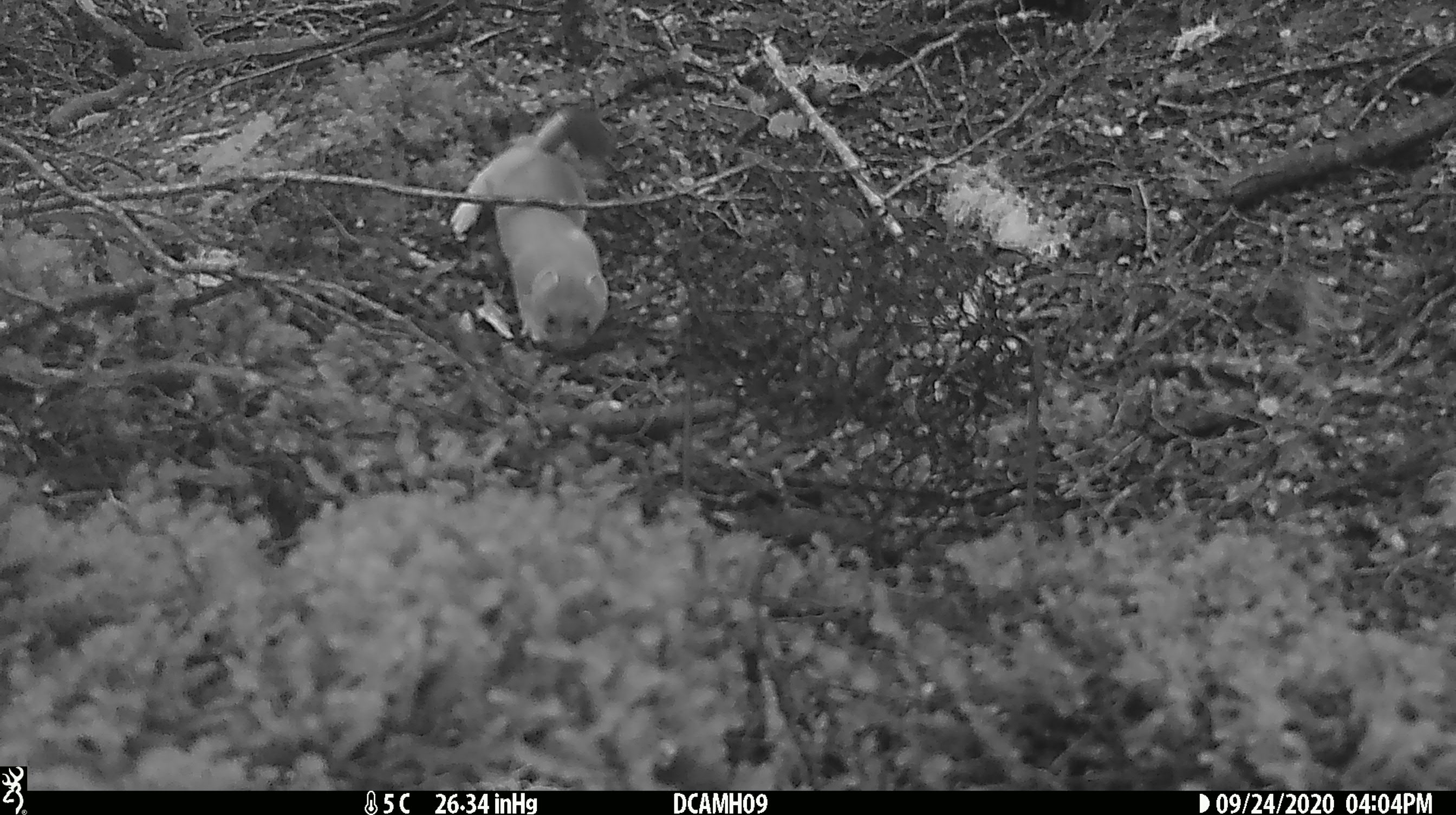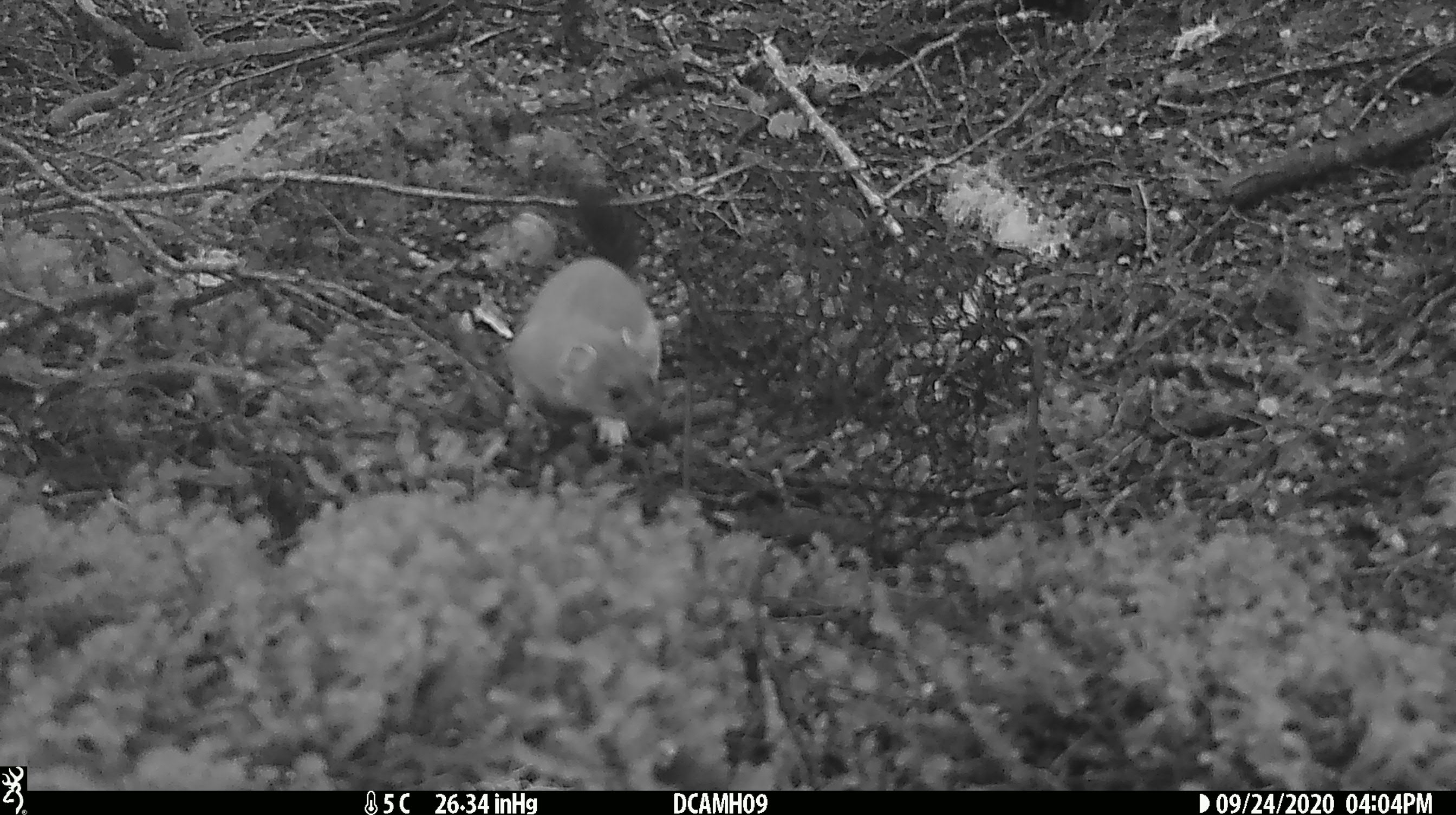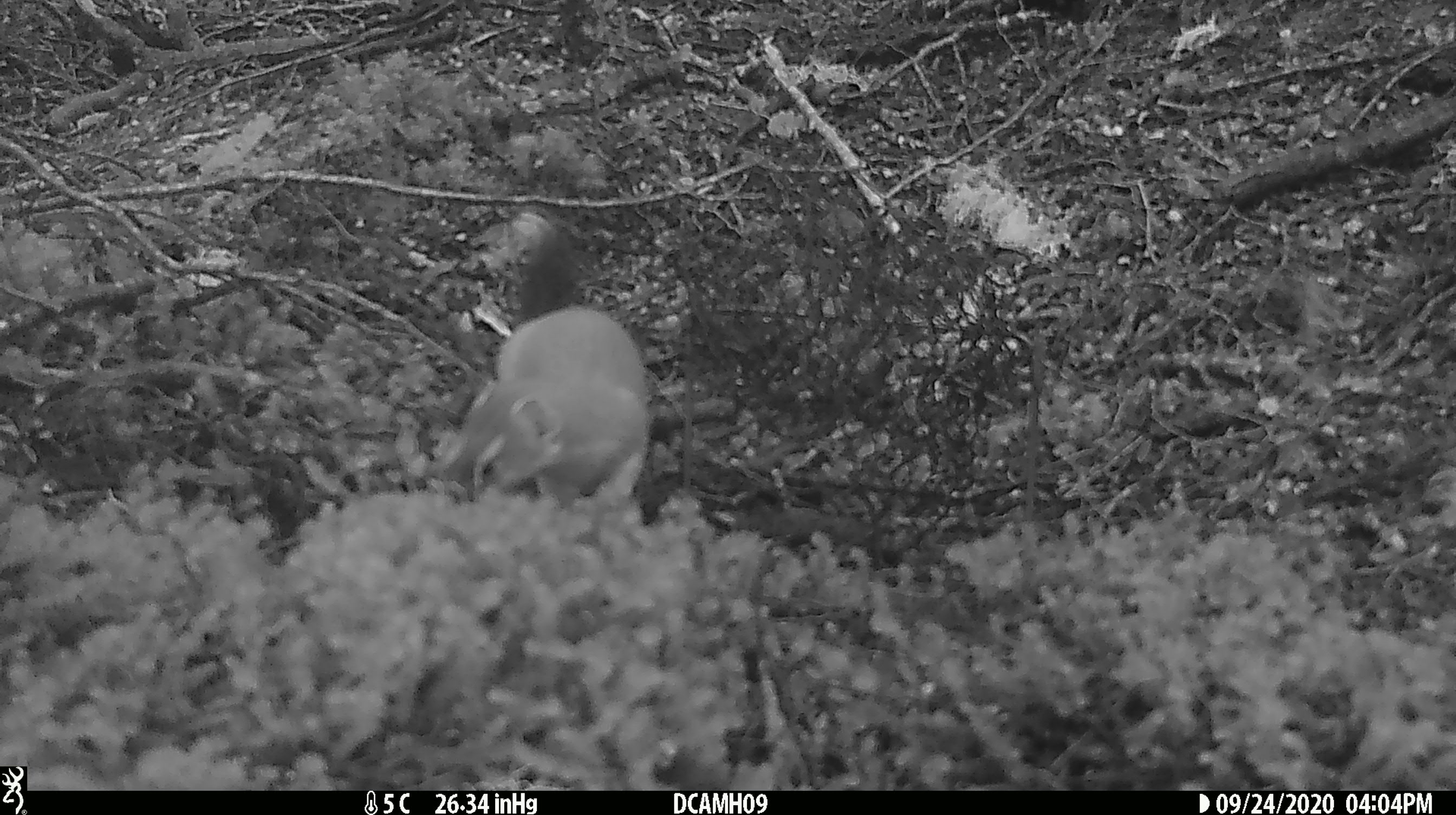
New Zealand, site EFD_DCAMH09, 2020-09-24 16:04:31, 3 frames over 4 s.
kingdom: Animalia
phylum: Chordata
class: Mammalia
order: Carnivora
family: Mustelidae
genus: Mustela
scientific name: Mustela erminea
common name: stoat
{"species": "stoat (Mustela erminea)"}